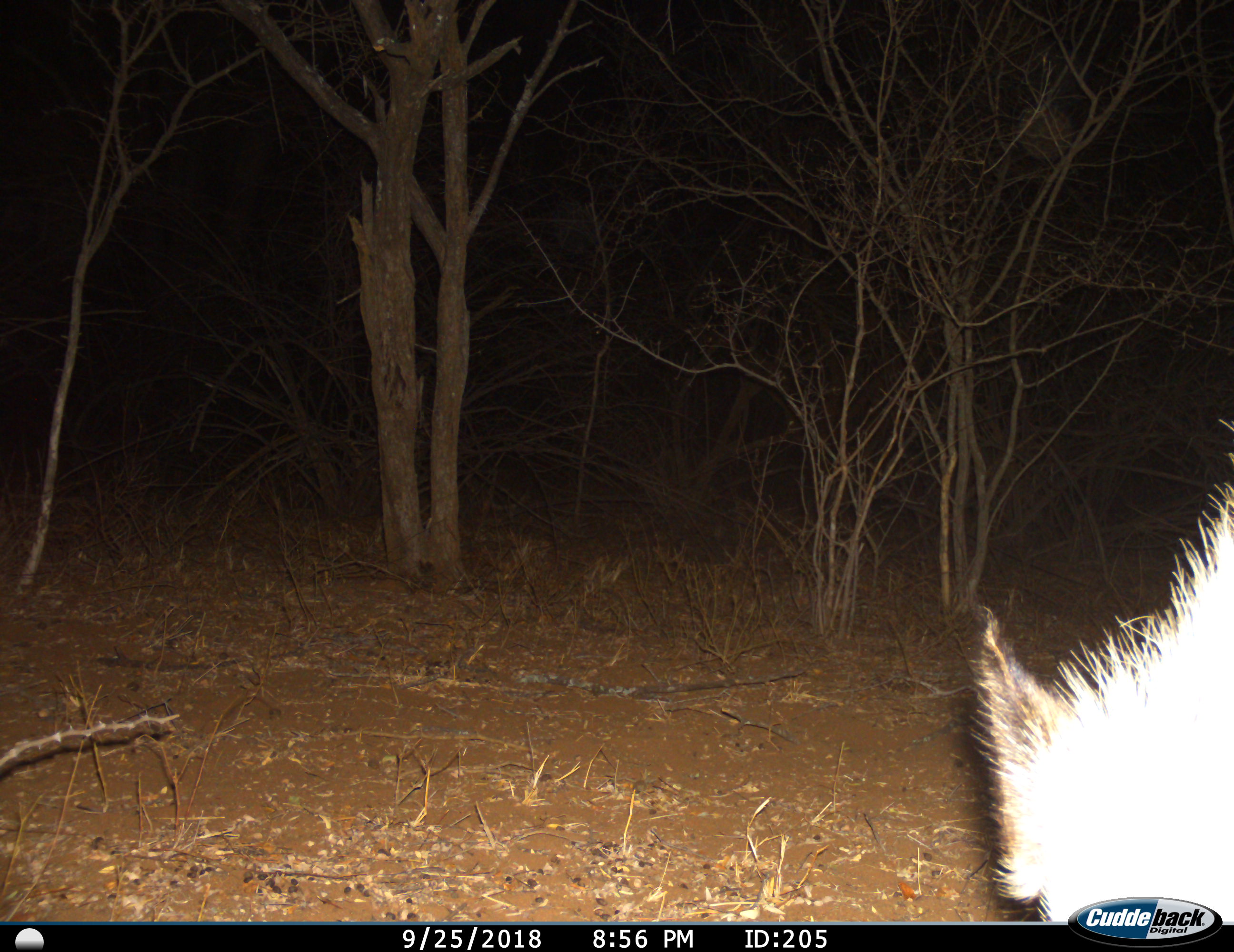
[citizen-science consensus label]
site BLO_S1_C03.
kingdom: Animalia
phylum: Chordata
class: Mammalia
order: Carnivora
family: Hyaenidae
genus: Proteles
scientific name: Proteles cristatus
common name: aardwolf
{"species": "aardwolf (Proteles cristatus)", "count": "1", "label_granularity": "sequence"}